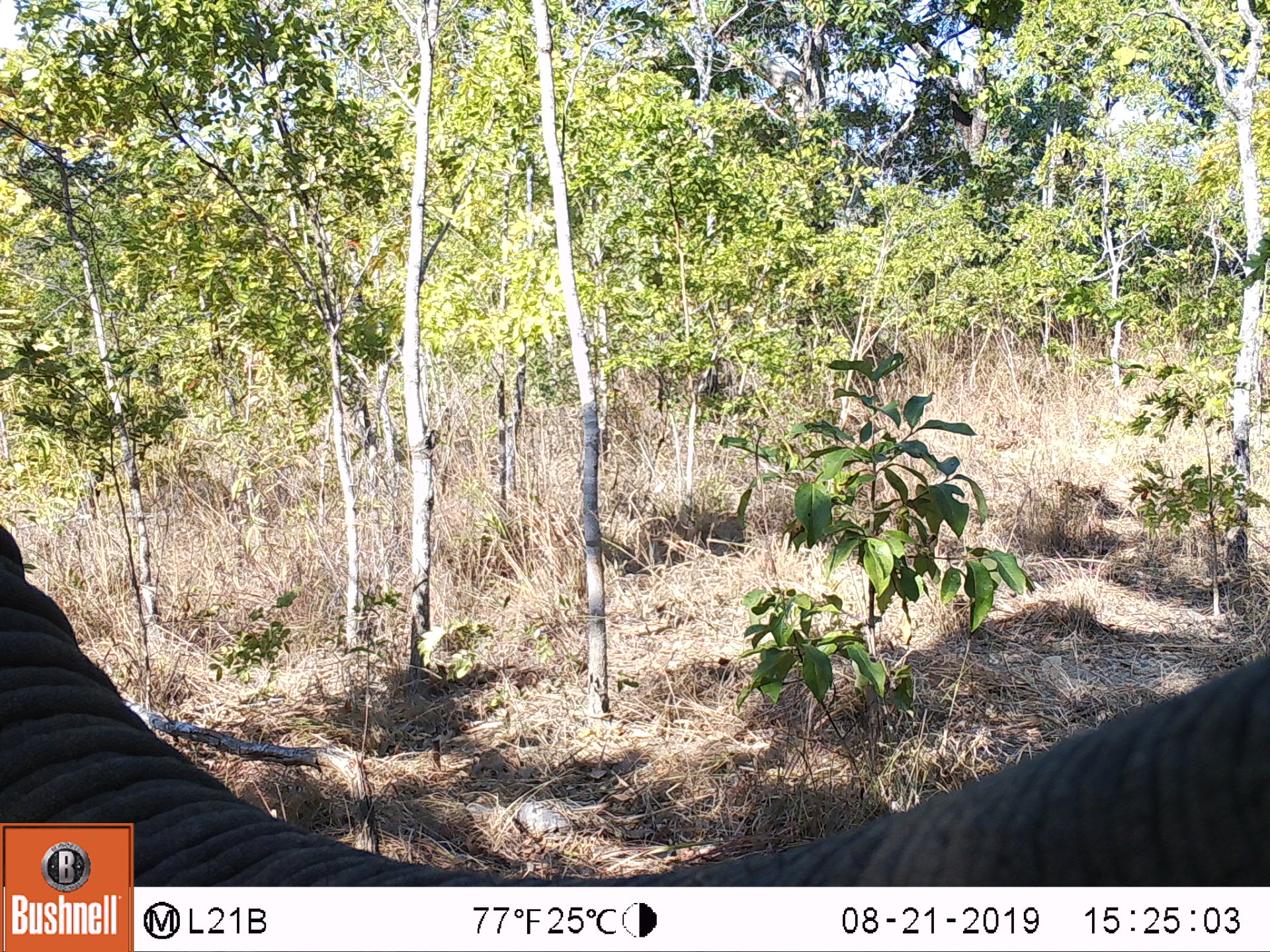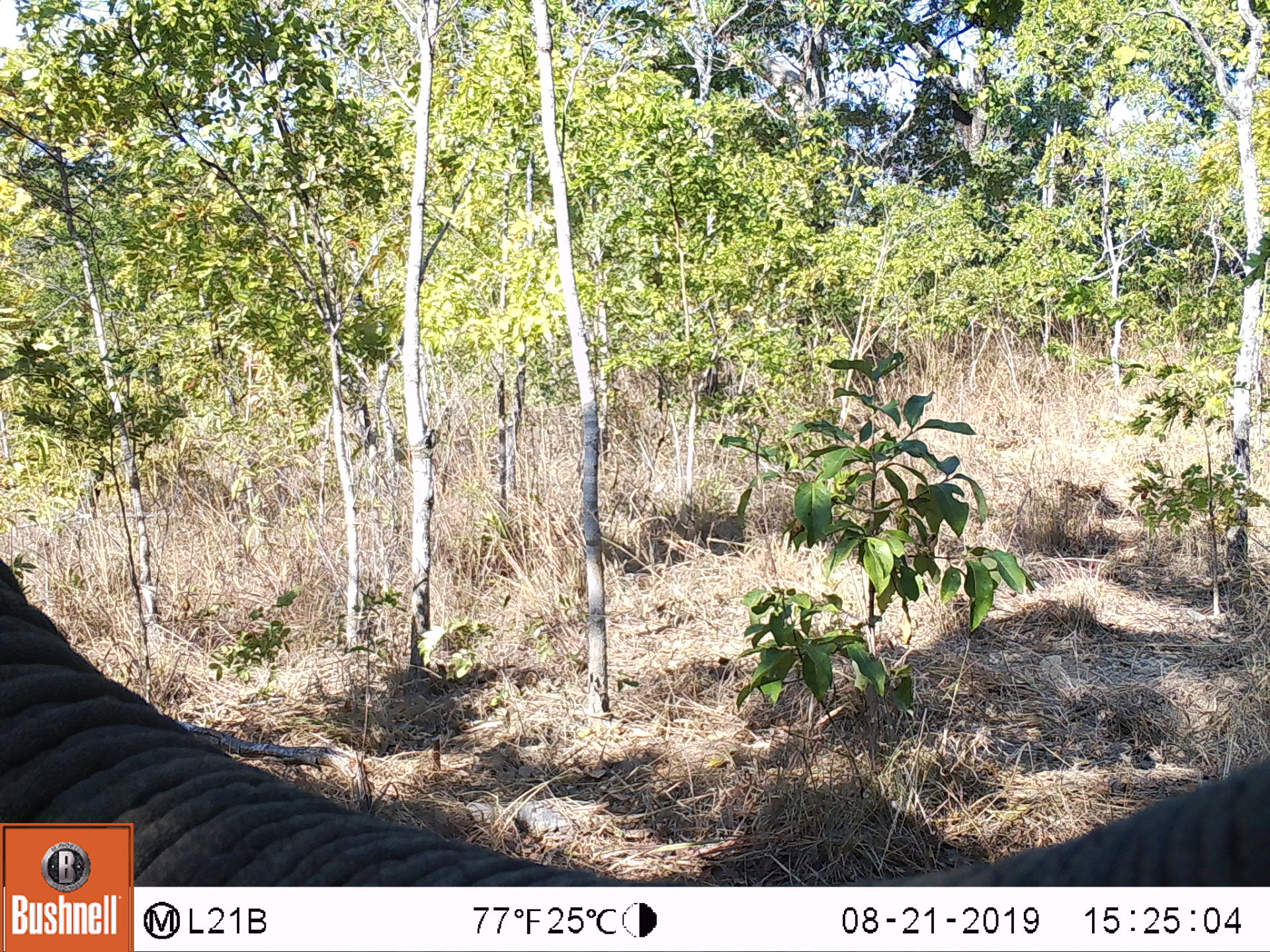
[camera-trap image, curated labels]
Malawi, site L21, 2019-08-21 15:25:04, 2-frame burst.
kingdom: Animalia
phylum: Chordata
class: Mammalia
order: Proboscidea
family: Elephantidae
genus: Loxodonta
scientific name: Loxodonta africana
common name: african savanna elephant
African savanna elephant (Loxodonta africana), count 1.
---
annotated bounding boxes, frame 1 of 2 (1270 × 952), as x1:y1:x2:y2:
african savanna elephant: 134:664:1262:885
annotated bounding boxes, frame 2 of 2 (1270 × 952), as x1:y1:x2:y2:
african savanna elephant: 2:553:409:821